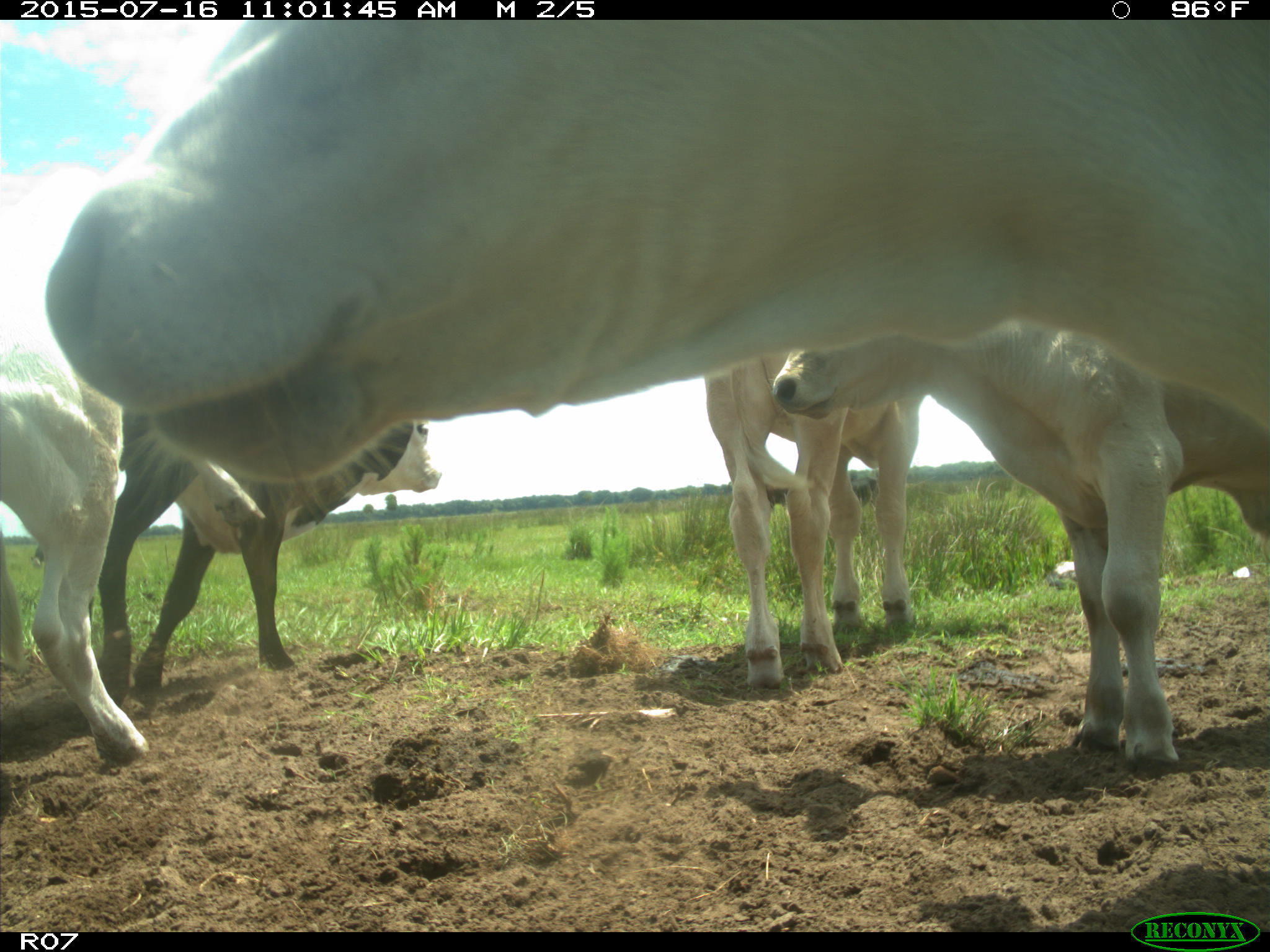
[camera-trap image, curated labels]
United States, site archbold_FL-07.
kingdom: Animalia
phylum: Chordata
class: Mammalia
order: Artiodactyla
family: Bovidae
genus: Bos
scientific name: Bos taurus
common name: domestic cow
Bos taurus (domestic cow).